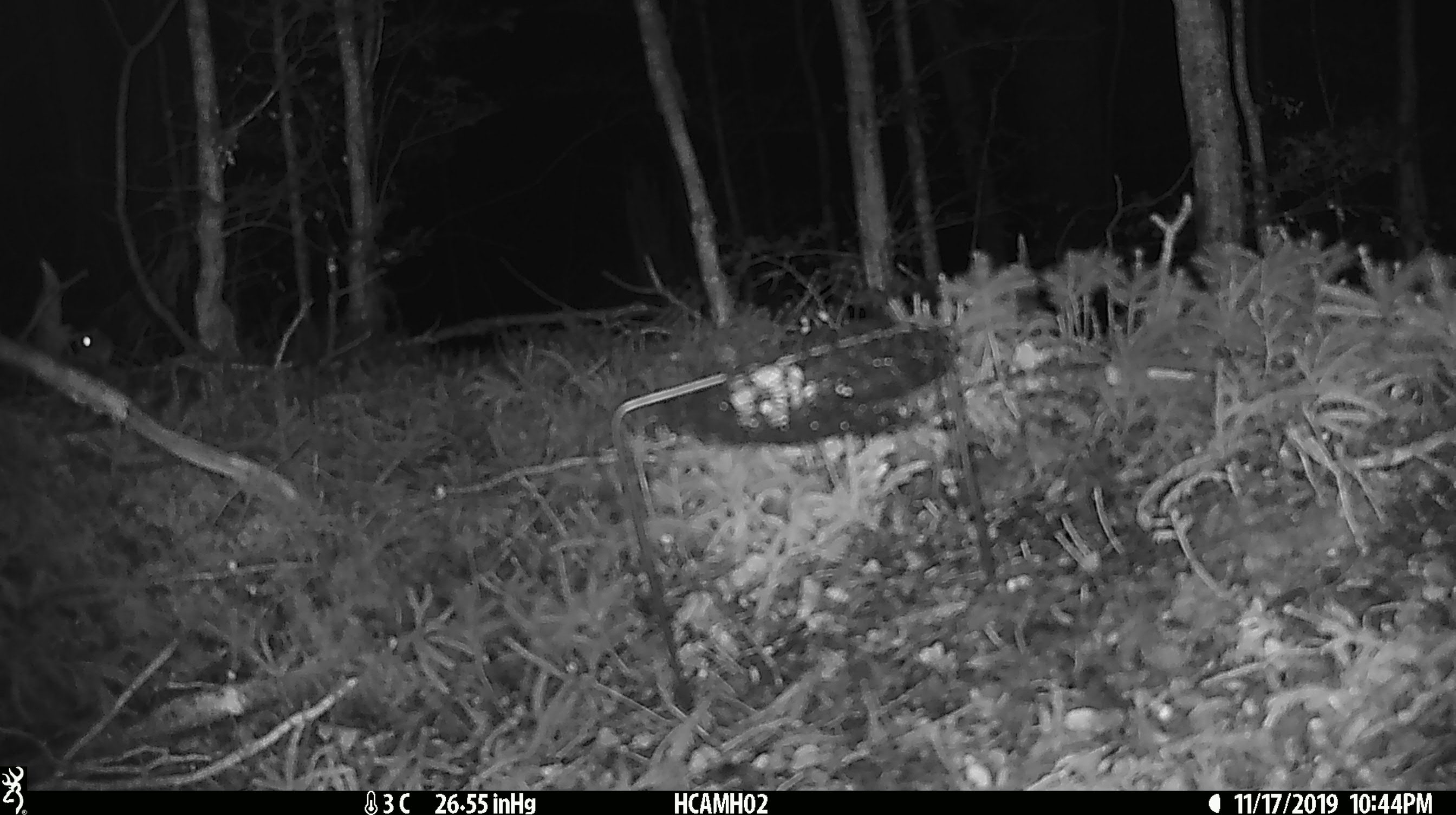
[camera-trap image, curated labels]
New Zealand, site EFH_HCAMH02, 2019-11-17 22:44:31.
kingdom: Animalia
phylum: Chordata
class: Mammalia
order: Rodentia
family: Muridae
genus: Mus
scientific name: Mus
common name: mouse